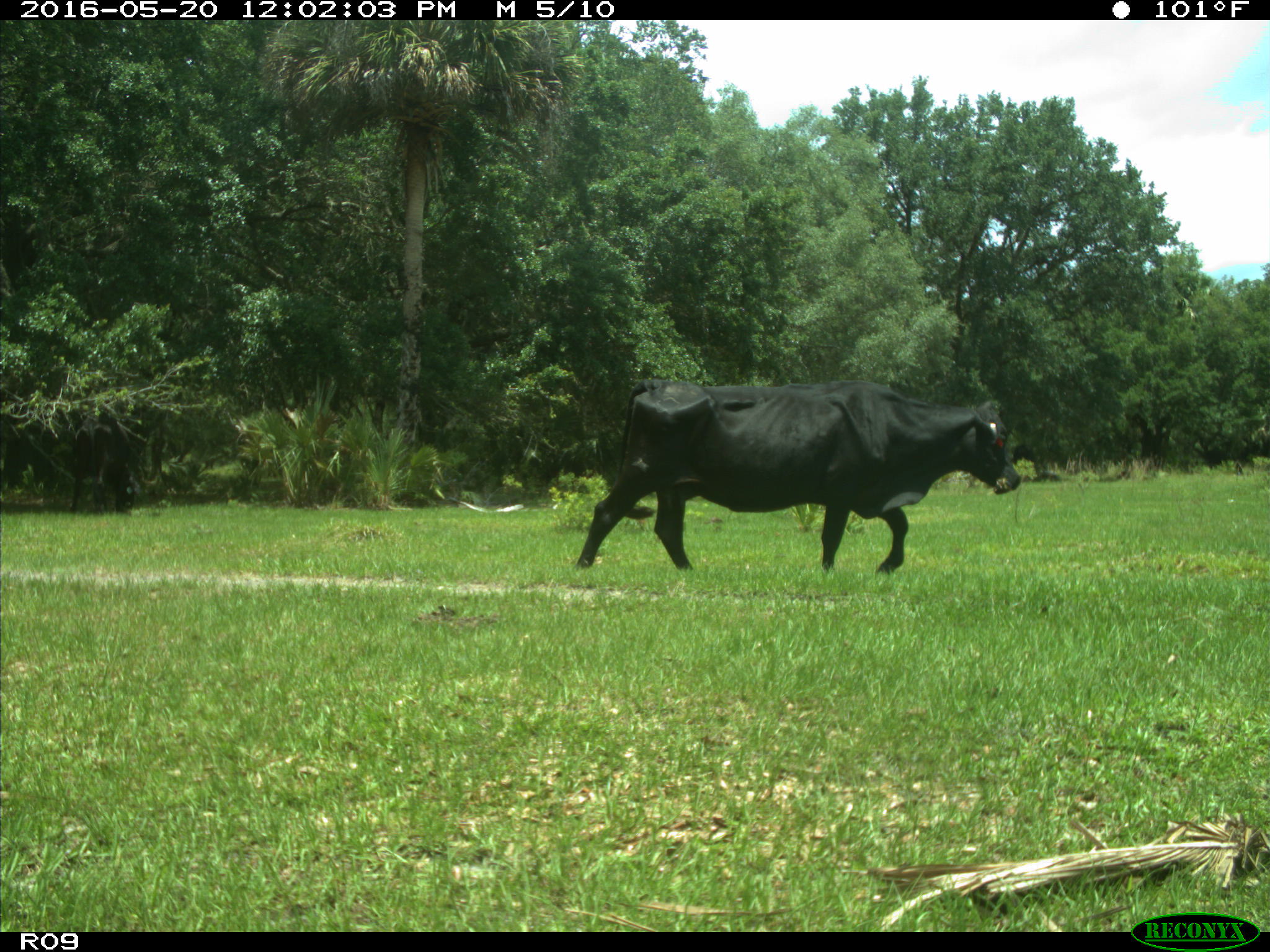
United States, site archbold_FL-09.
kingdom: Animalia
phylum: Chordata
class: Mammalia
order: Artiodactyla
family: Bovidae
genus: Bos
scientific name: Bos taurus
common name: domestic cow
Bos taurus (domestic cow).